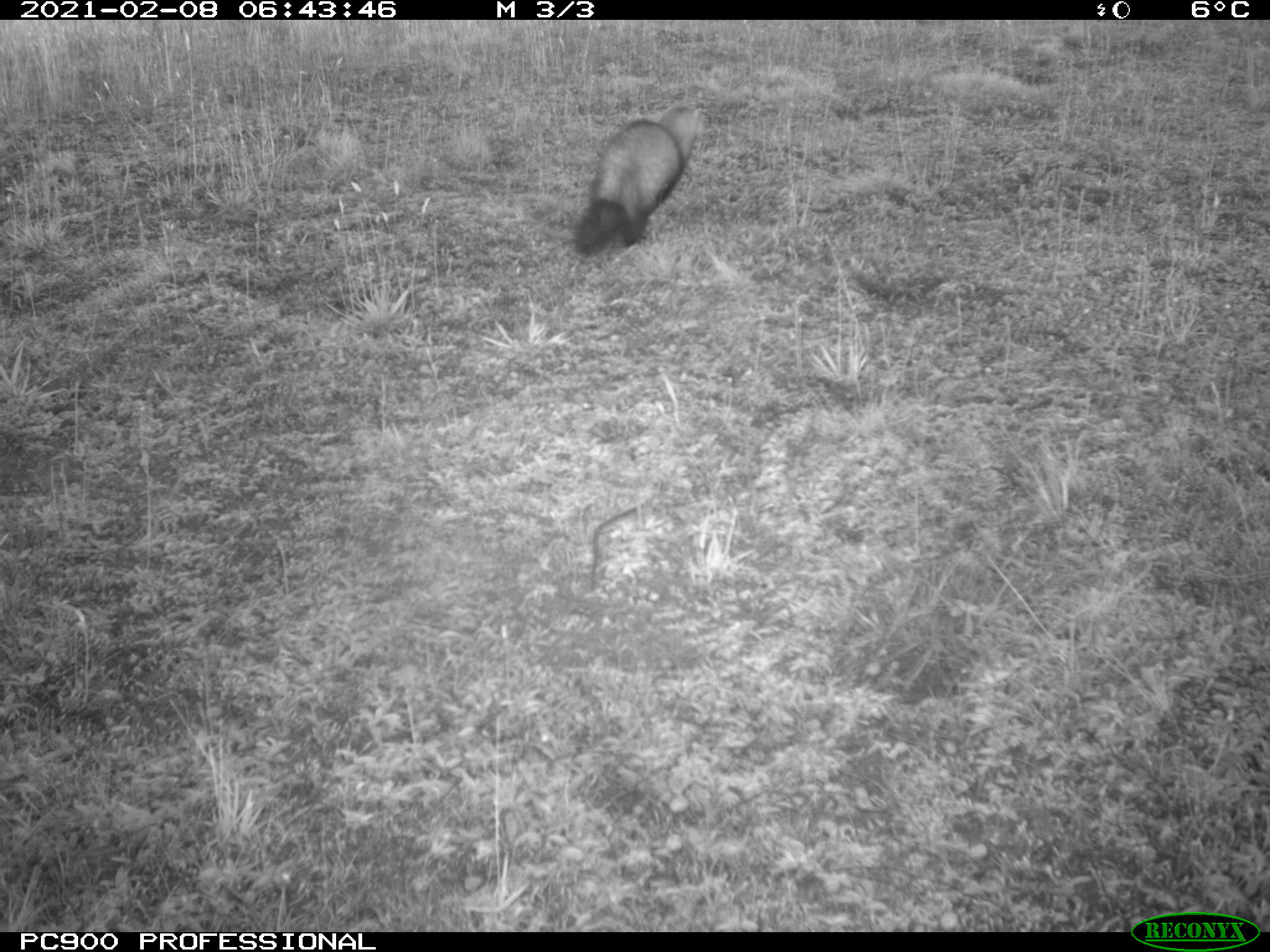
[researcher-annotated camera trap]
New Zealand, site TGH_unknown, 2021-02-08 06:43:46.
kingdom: Animalia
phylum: Chordata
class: Mammalia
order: Carnivora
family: Mustelidae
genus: Mustela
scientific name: Mustela furo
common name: ferret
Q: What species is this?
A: Ferret (Mustela furo).